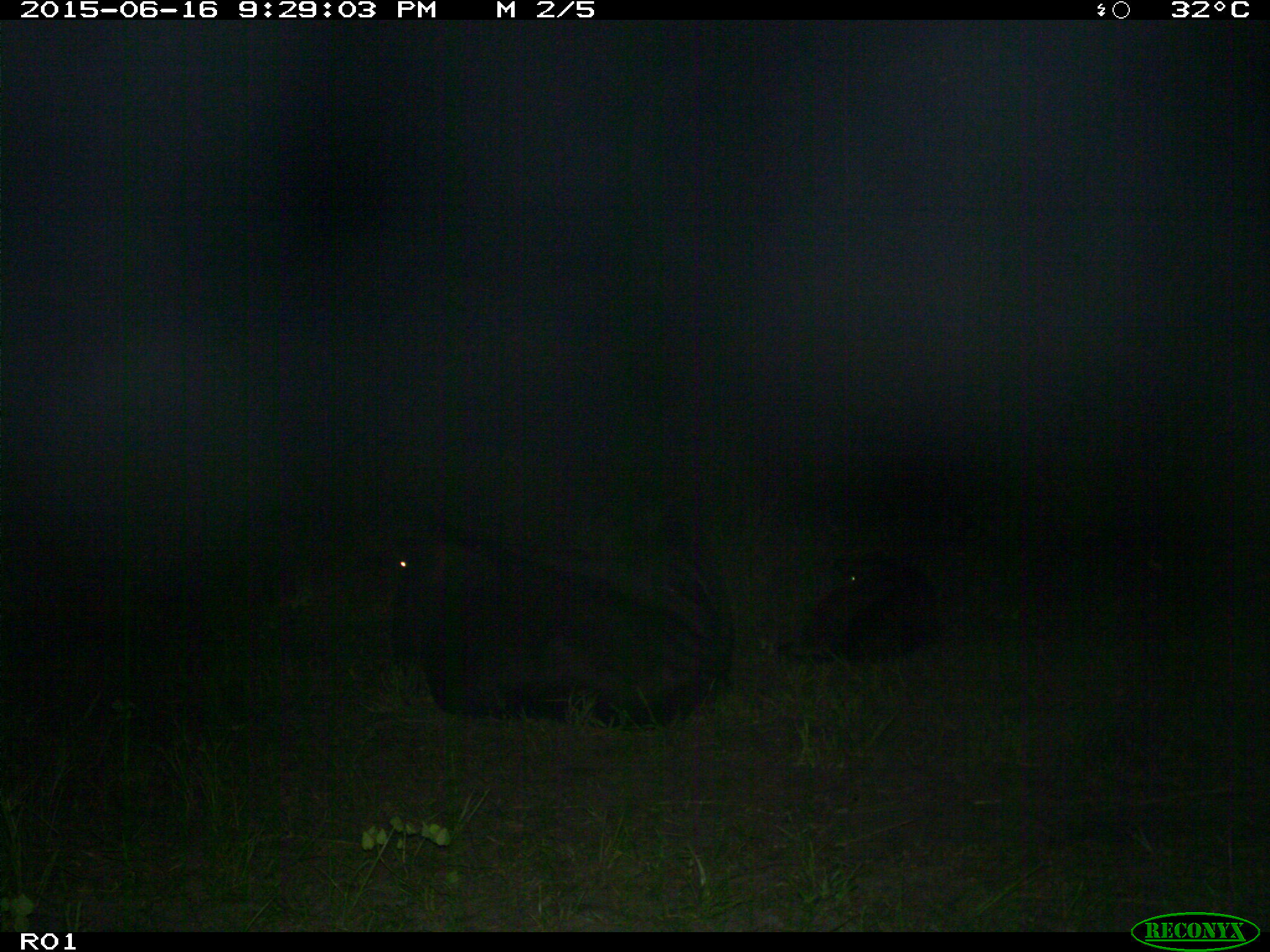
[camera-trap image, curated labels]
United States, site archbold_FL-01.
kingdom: Animalia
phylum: Chordata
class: Mammalia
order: Artiodactyla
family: Bovidae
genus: Bos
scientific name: Bos taurus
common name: domestic cow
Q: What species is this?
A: Bos taurus (domestic cow).